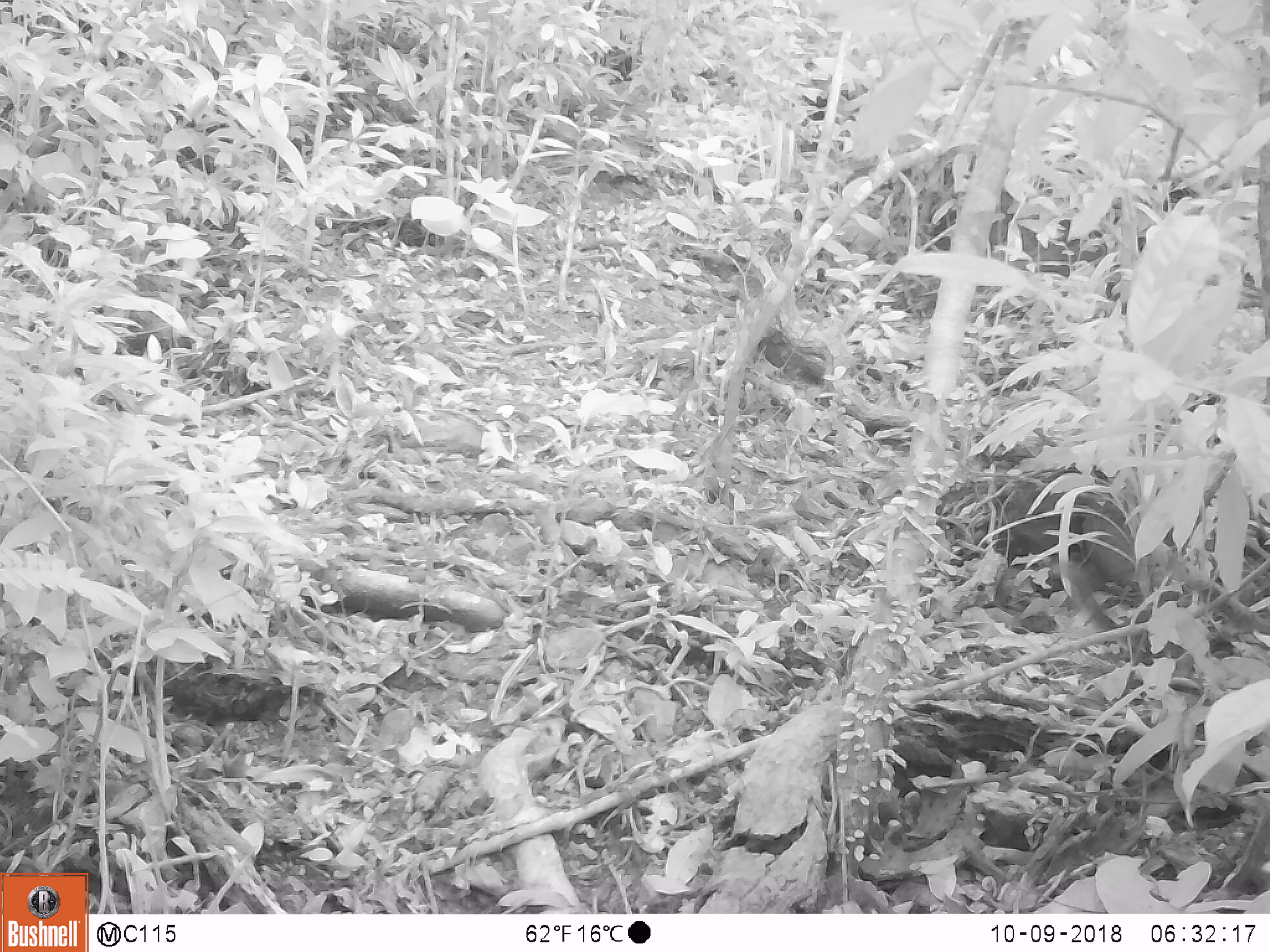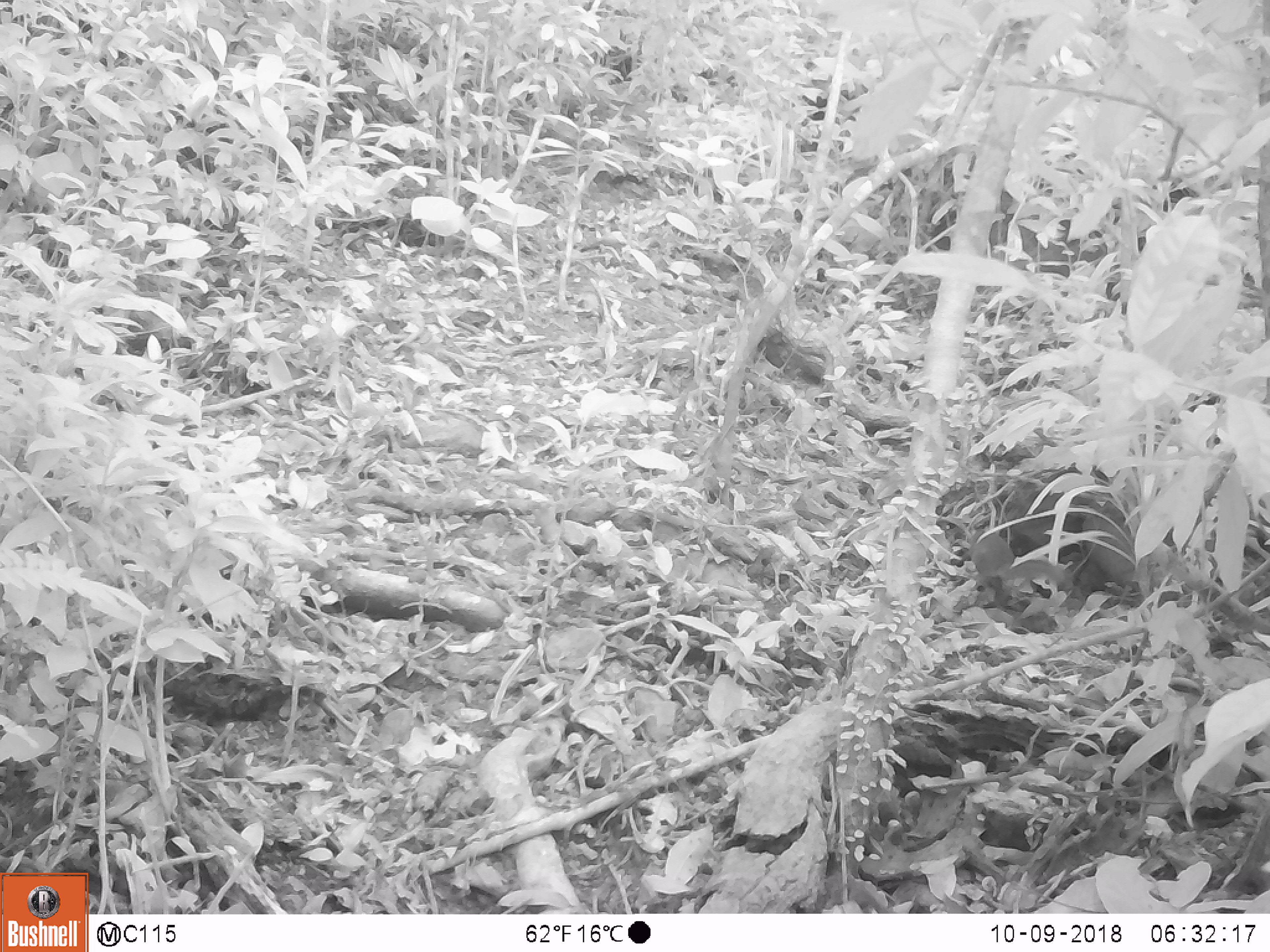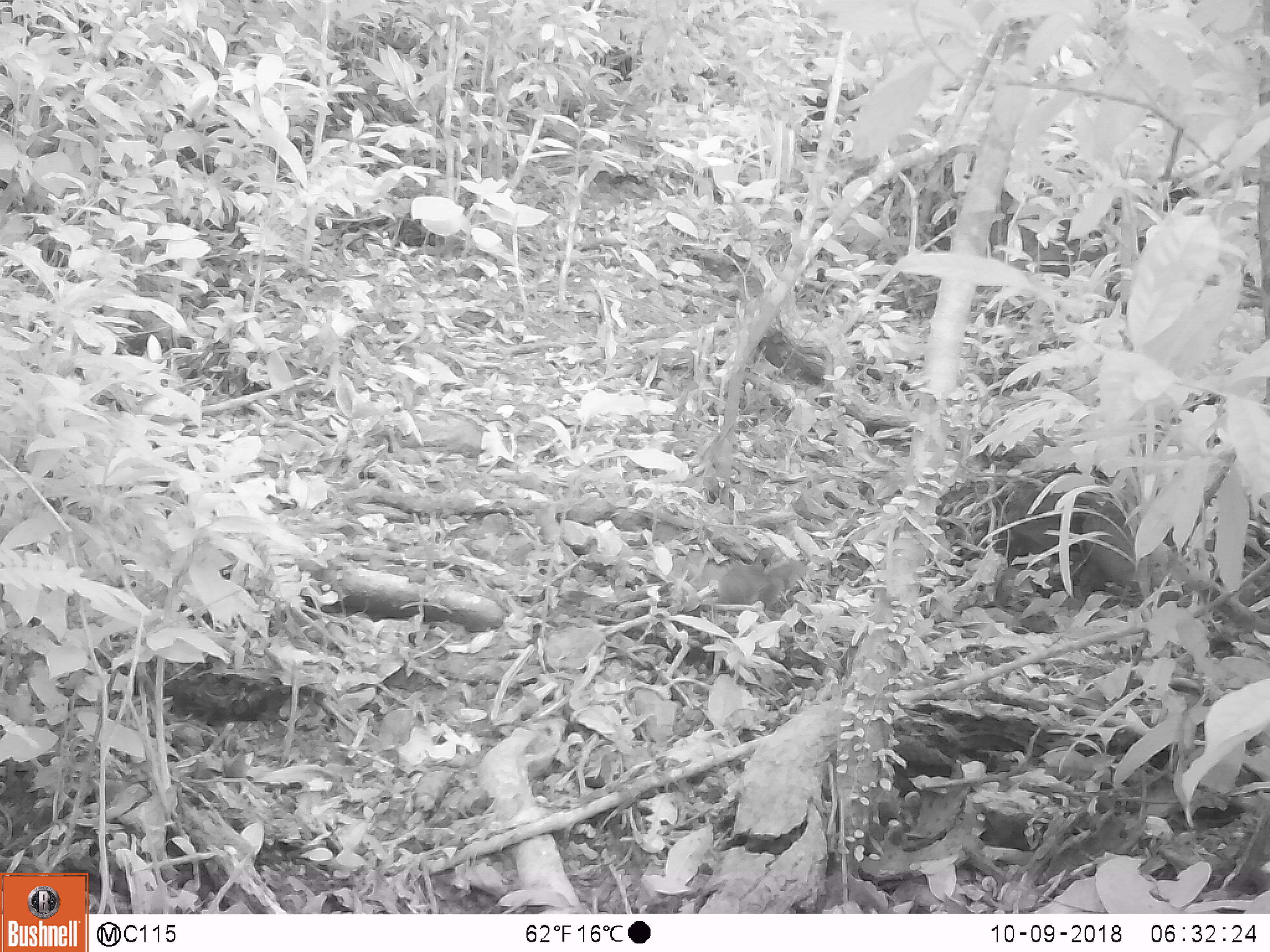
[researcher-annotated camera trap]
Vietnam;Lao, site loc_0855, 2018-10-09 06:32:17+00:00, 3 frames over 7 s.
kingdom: Animalia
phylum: Chordata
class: Mammalia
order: Rodentia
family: Sciuridae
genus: Dremomys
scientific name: Dremomys rufigenis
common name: red-cheeked squirrel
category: red cheeked squirrel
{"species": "red cheeked squirrel (red-cheeked squirrel) (Dremomys rufigenis)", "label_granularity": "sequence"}